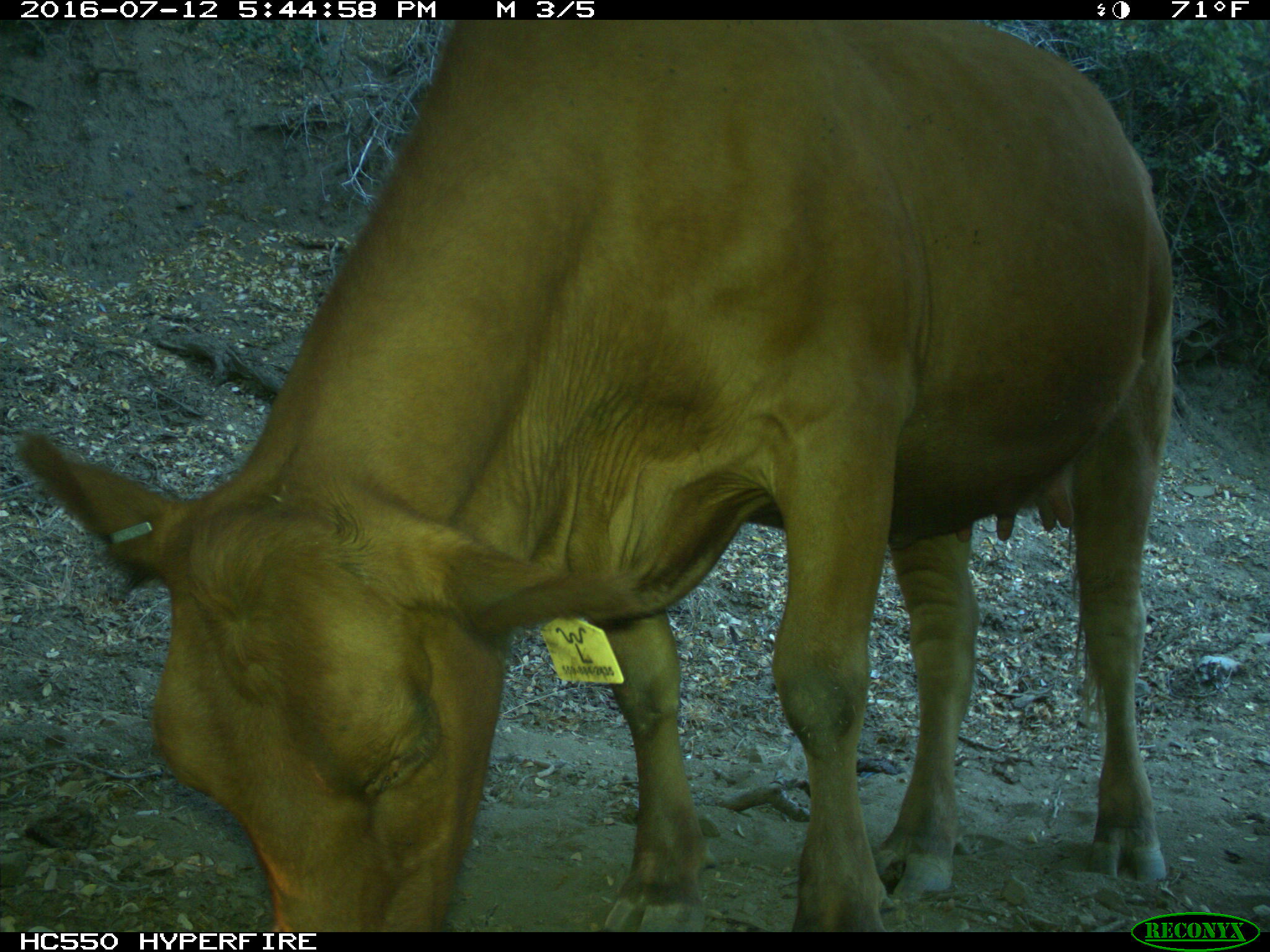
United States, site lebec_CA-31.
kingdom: Animalia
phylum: Chordata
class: Mammalia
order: Artiodactyla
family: Bovidae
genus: Bos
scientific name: Bos taurus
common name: domestic cow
Bos taurus (domestic cow).